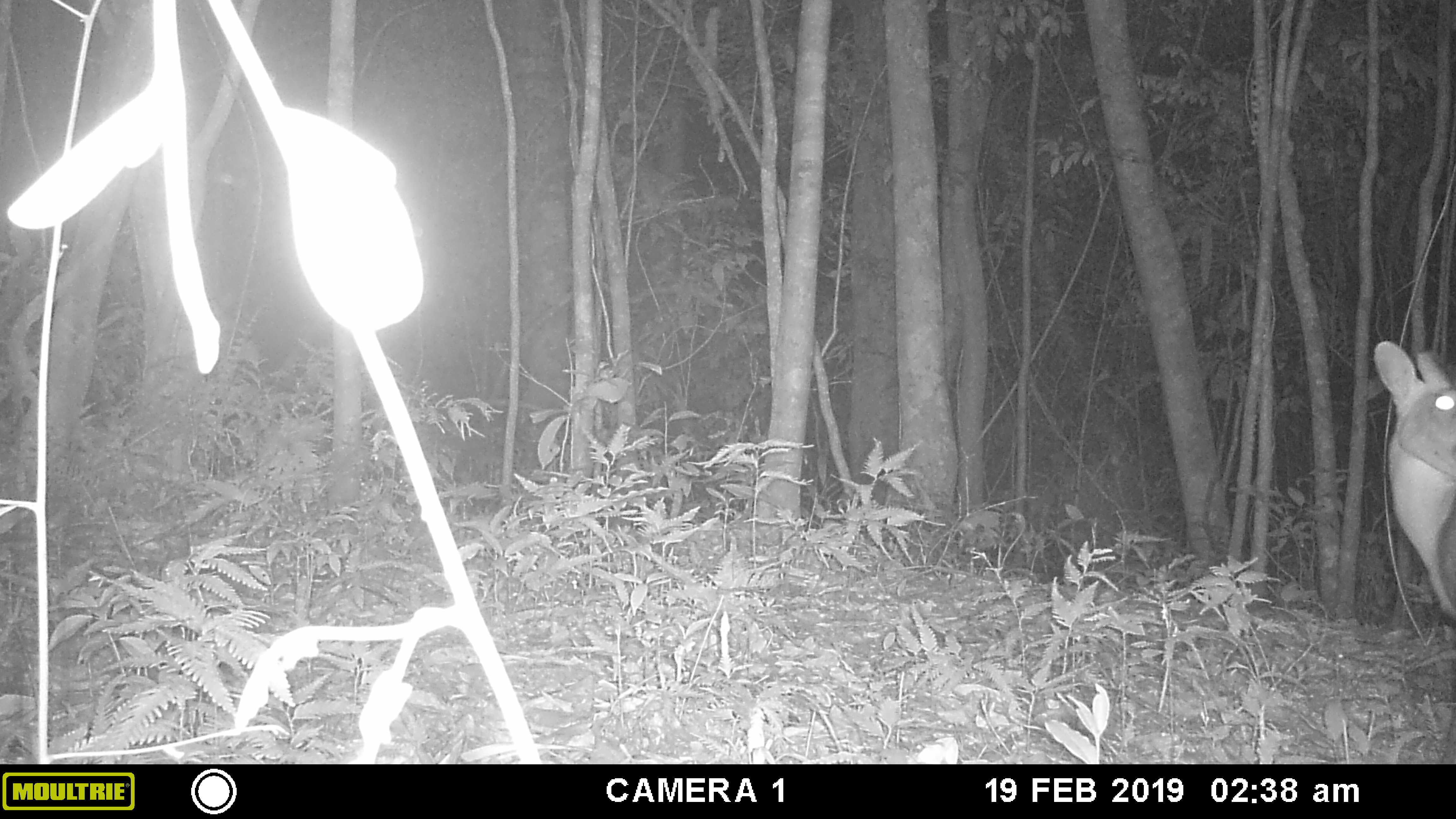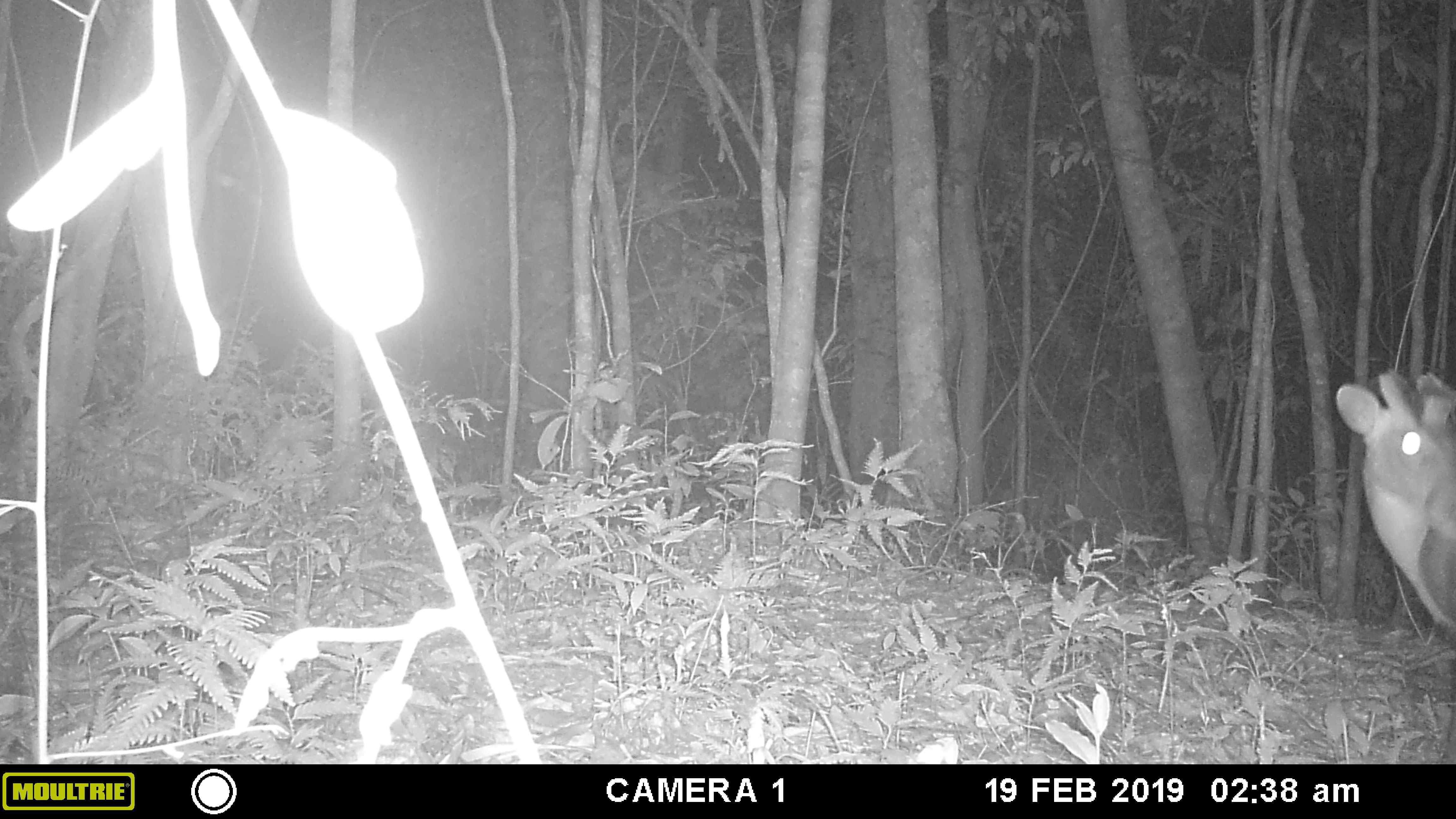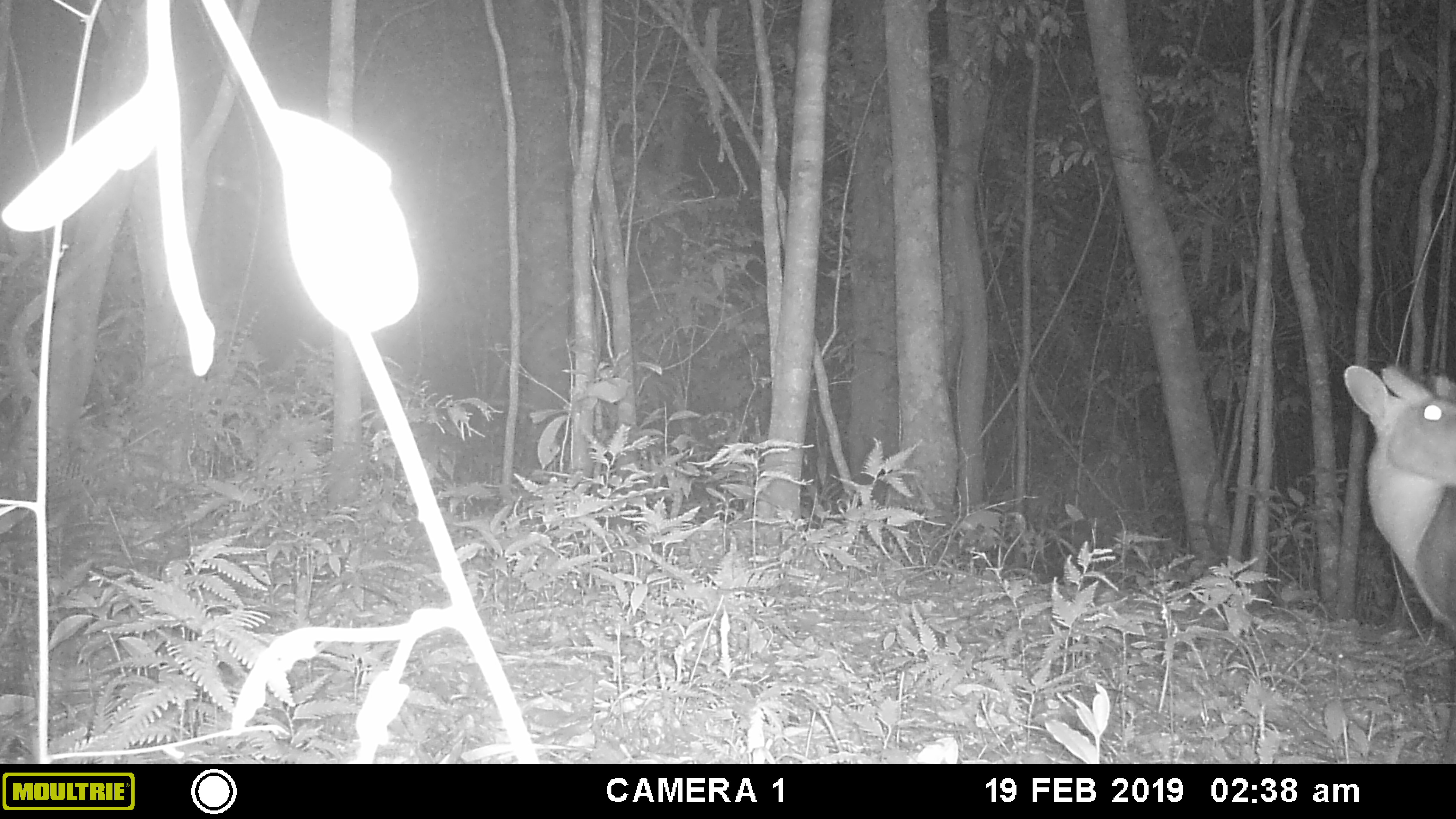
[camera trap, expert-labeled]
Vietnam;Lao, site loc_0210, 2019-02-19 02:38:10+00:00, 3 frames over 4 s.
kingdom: Animalia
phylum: Chordata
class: Mammalia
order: Artiodactyla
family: Cervidae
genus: Muntiacus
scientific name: Muntiacus rooseveltorum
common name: roosevelt's muntjac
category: roosevelts muntjac group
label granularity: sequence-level